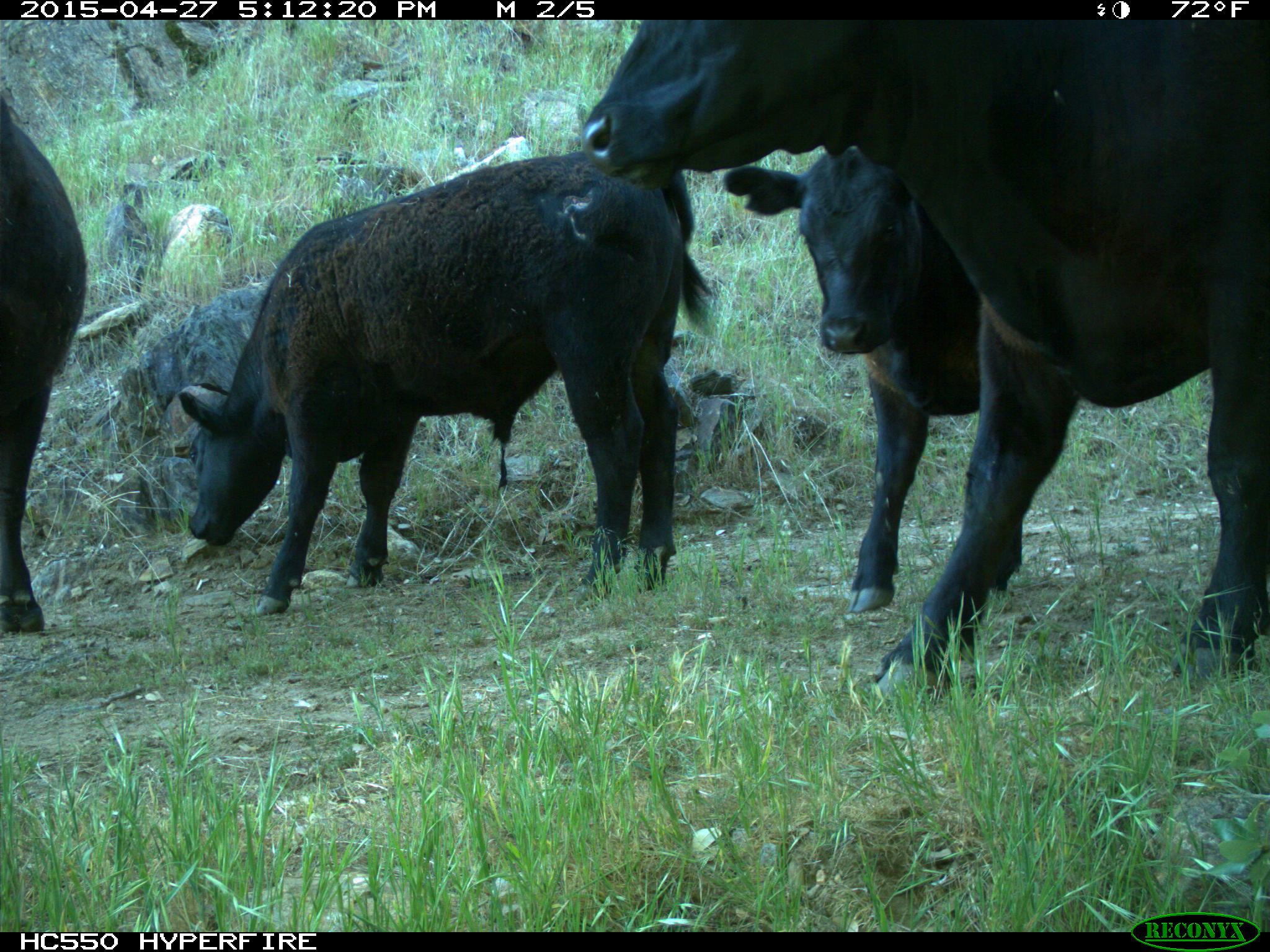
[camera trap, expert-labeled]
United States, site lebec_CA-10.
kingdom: Animalia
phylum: Chordata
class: Mammalia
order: Artiodactyla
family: Bovidae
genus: Bos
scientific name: Bos taurus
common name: domestic cow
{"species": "Bos taurus (domestic cow)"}